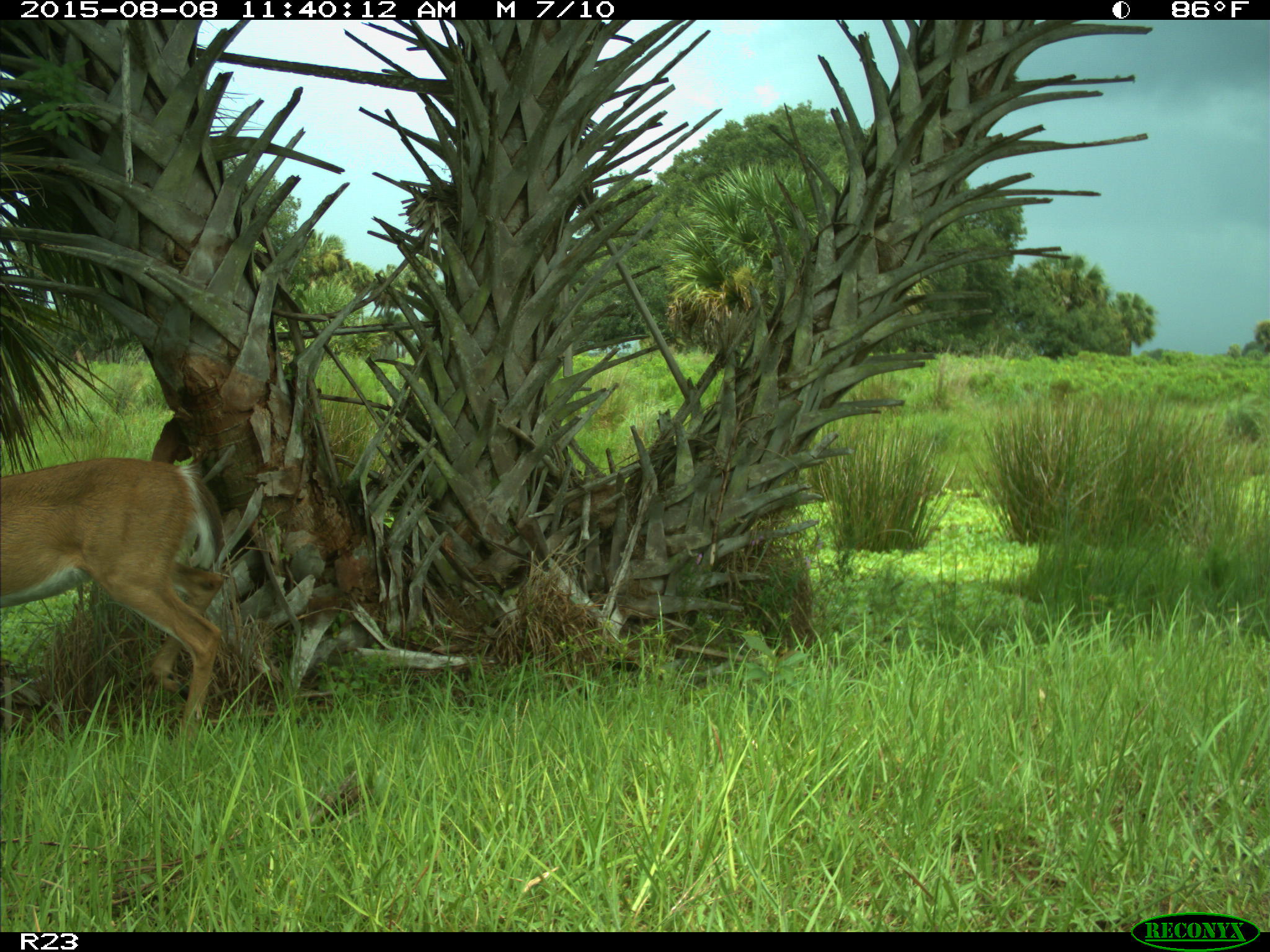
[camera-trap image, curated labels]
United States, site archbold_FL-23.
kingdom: Animalia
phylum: Chordata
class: Mammalia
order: Artiodactyla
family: Cervidae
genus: Odocoileus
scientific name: Odocoileus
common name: deer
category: unidentified deer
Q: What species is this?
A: Unidentified deer (deer) (Odocoileus).